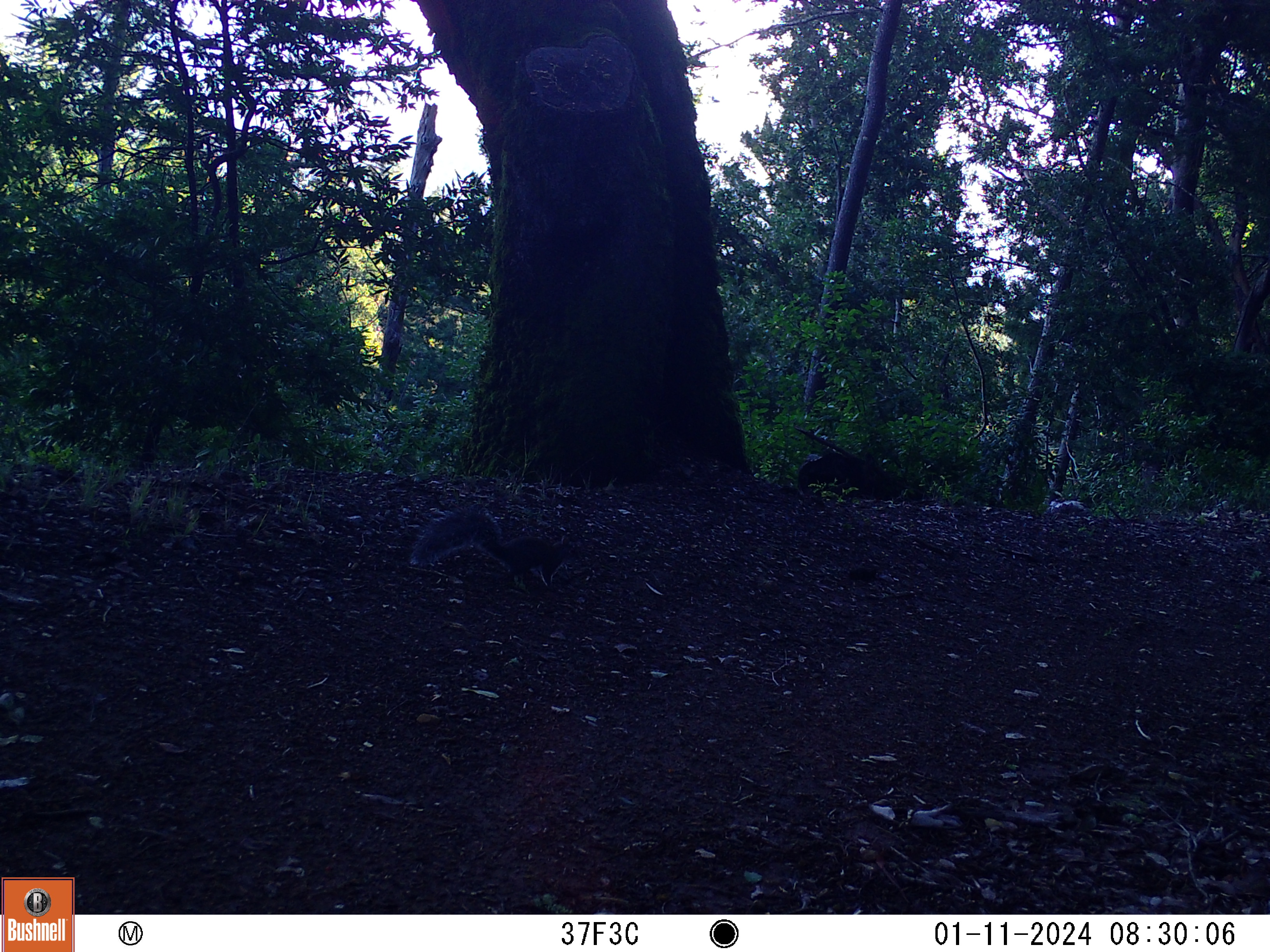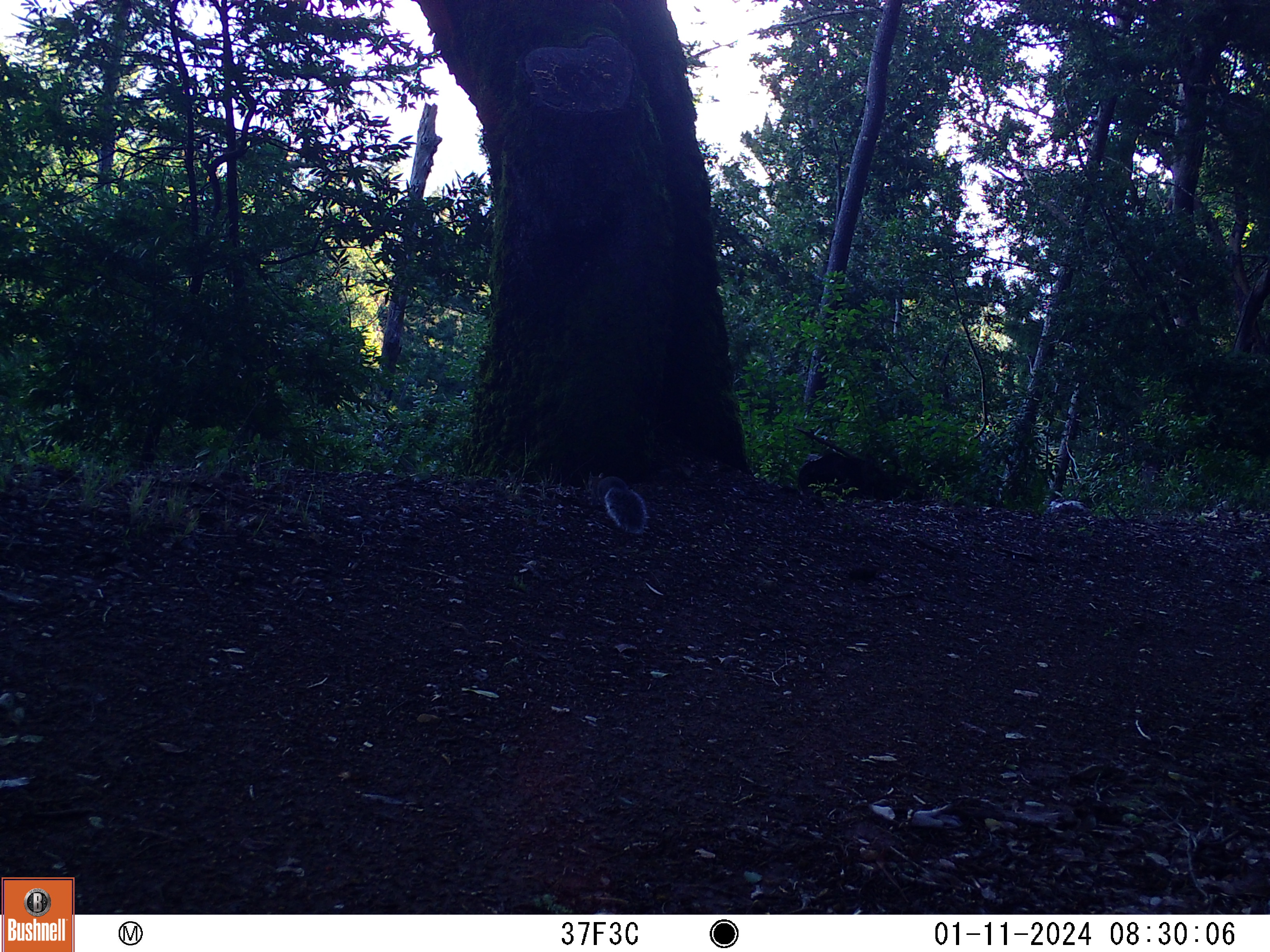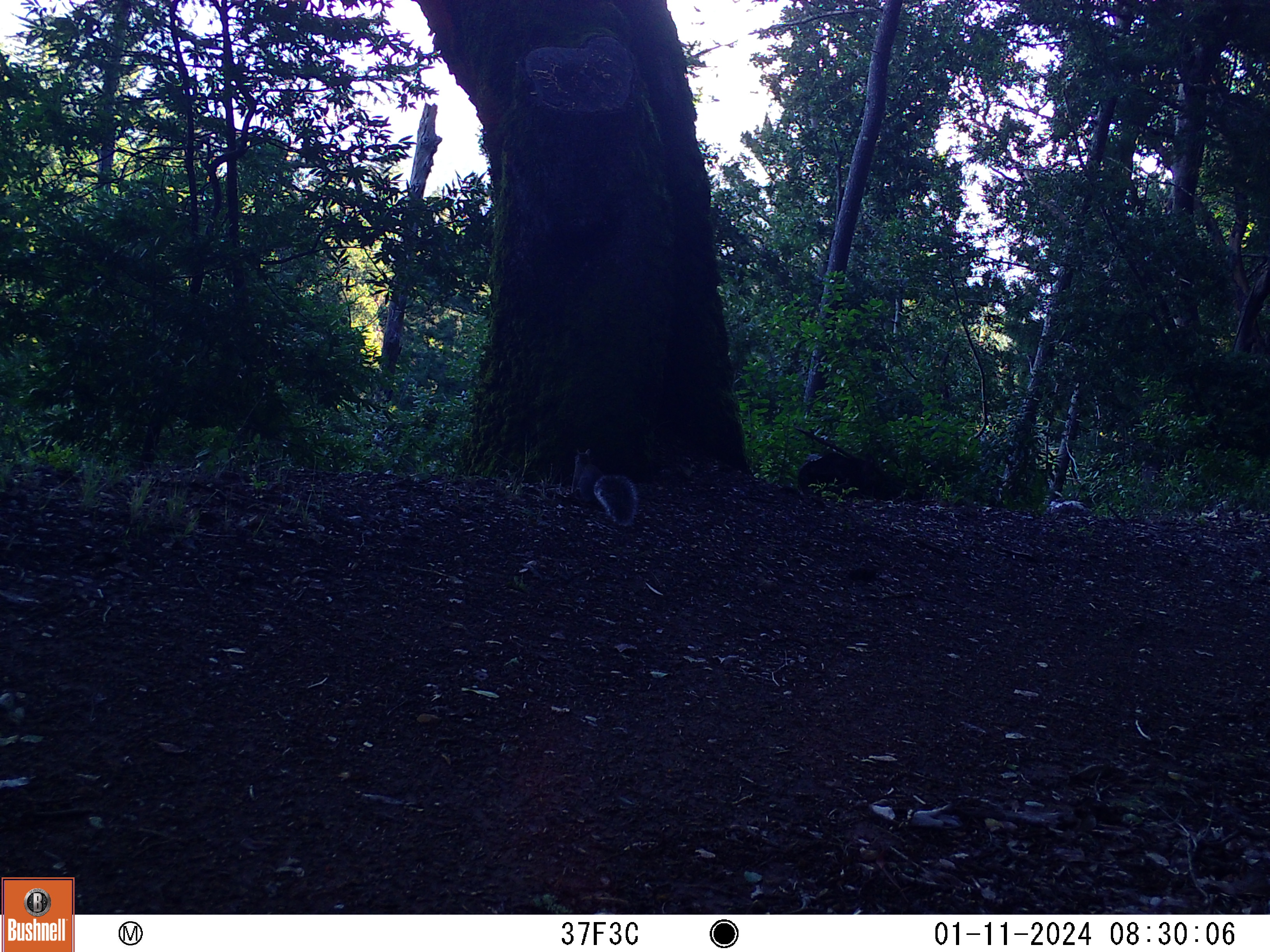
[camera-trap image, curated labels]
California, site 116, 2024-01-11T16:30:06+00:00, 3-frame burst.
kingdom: Animalia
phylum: Chordata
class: Mammalia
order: Rodentia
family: Sciuridae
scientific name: Sciuridae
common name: squirrel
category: unknown squirrel